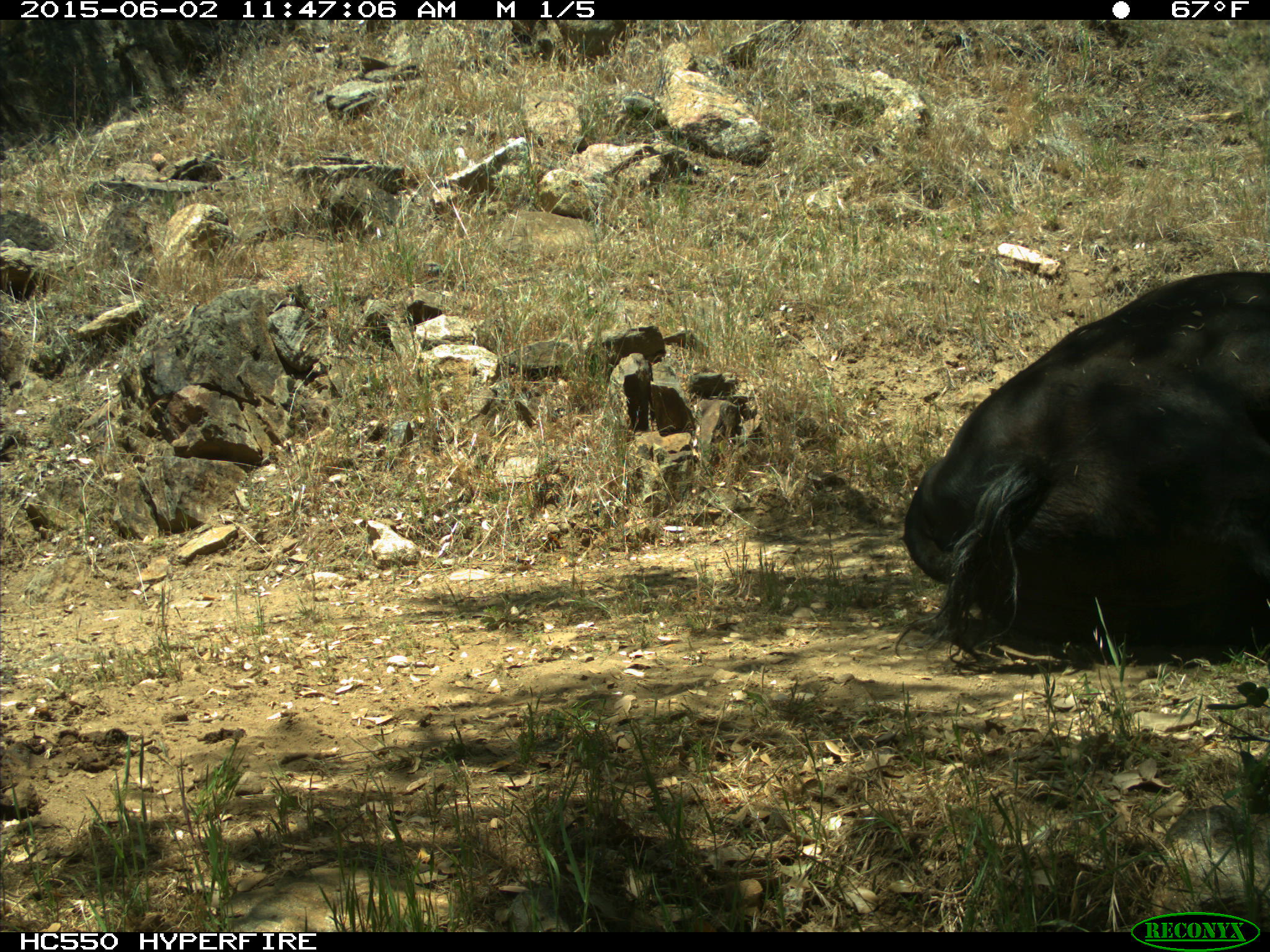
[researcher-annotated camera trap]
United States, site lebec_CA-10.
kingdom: Animalia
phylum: Chordata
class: Mammalia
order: Artiodactyla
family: Bovidae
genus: Bos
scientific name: Bos taurus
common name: domestic cow